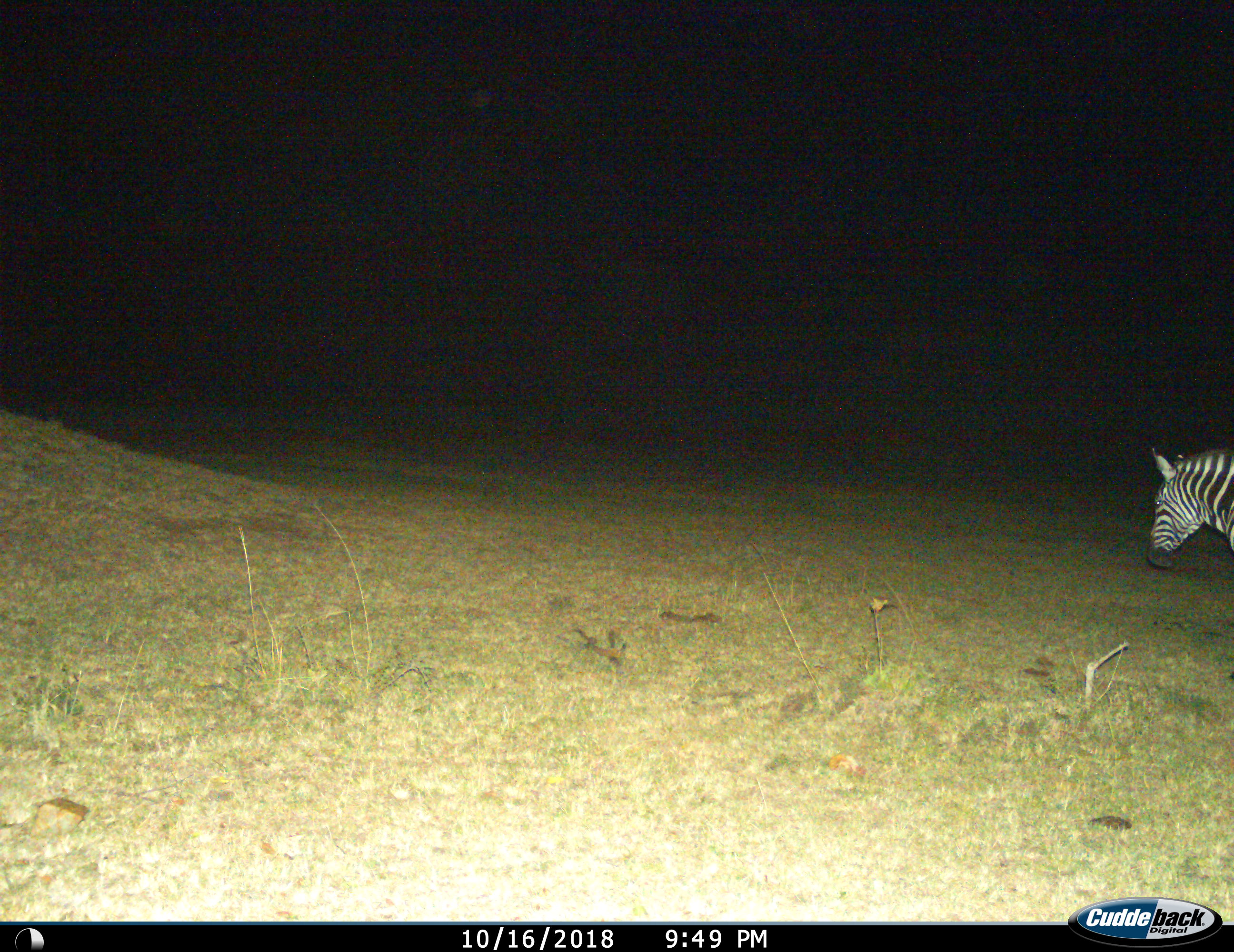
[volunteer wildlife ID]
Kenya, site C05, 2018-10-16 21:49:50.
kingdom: Animalia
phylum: Chordata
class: Mammalia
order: Perissodactyla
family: Equidae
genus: Equus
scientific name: Equus quagga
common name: plains zebra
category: zebra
Zebra (plains zebra) (Equus quagga), count 1. Behavior (volunteer vote fractions): standing 40%, resting 0%, moving 60%, interacting 0%. Young present (vote fraction): 0%. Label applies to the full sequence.